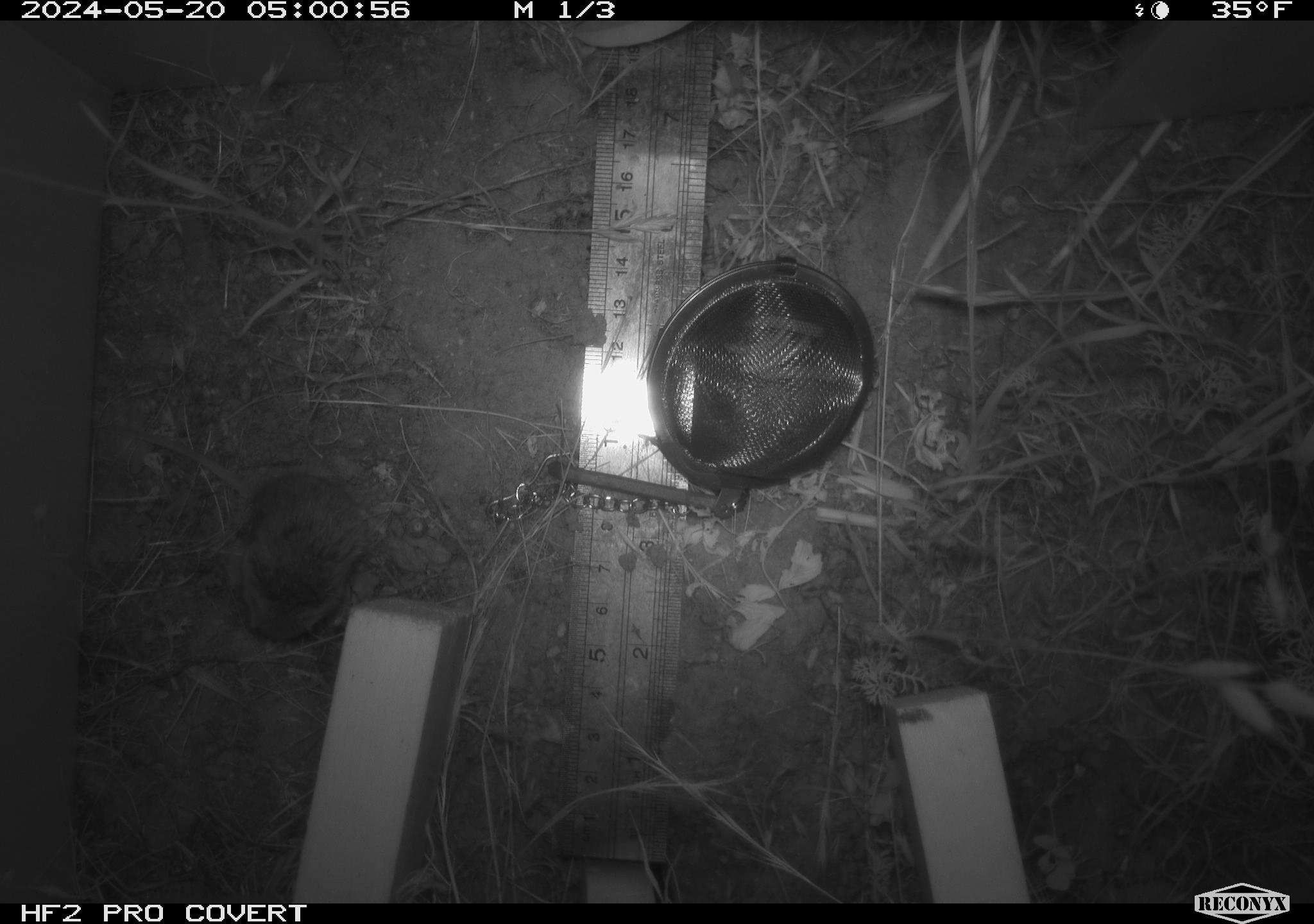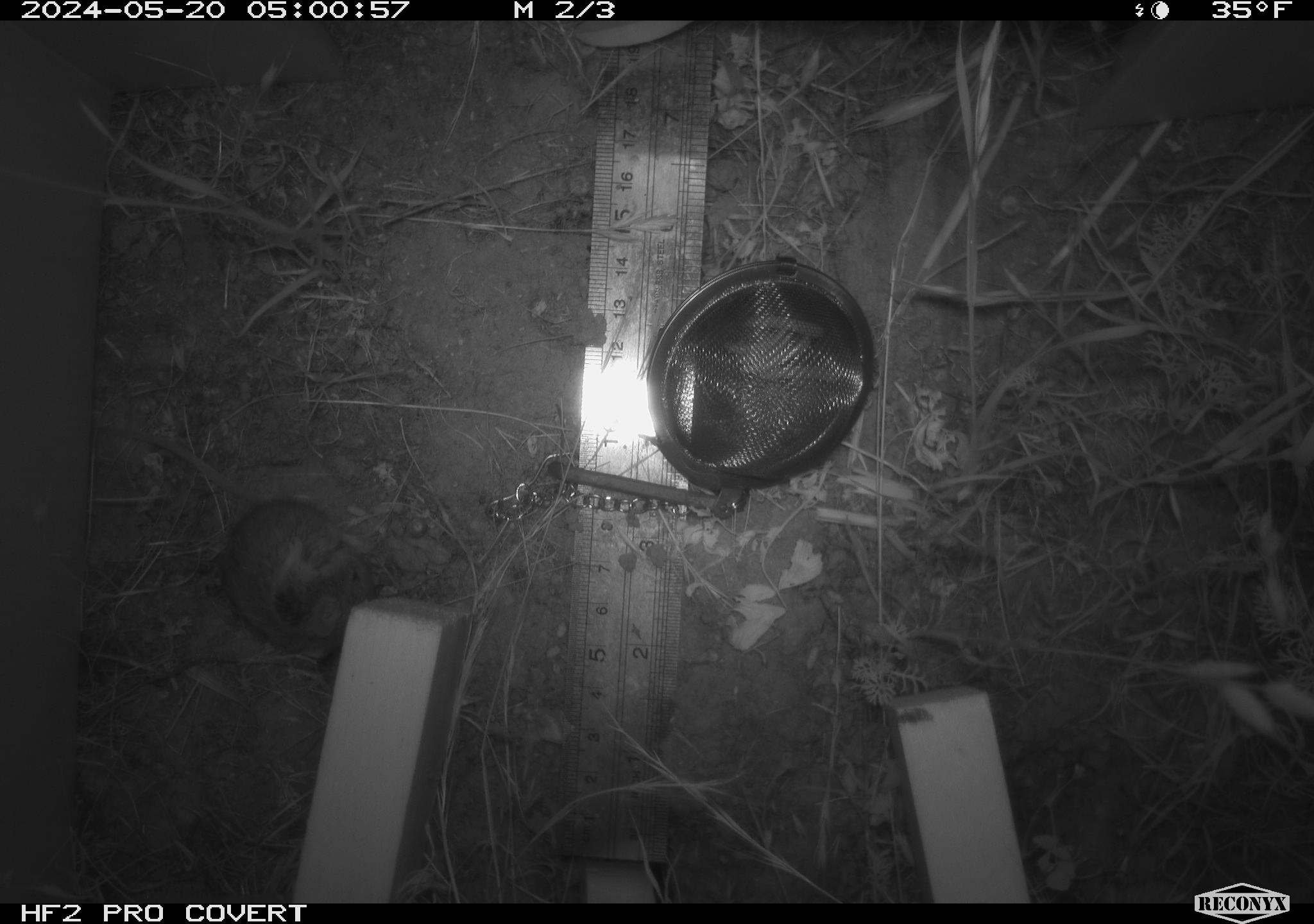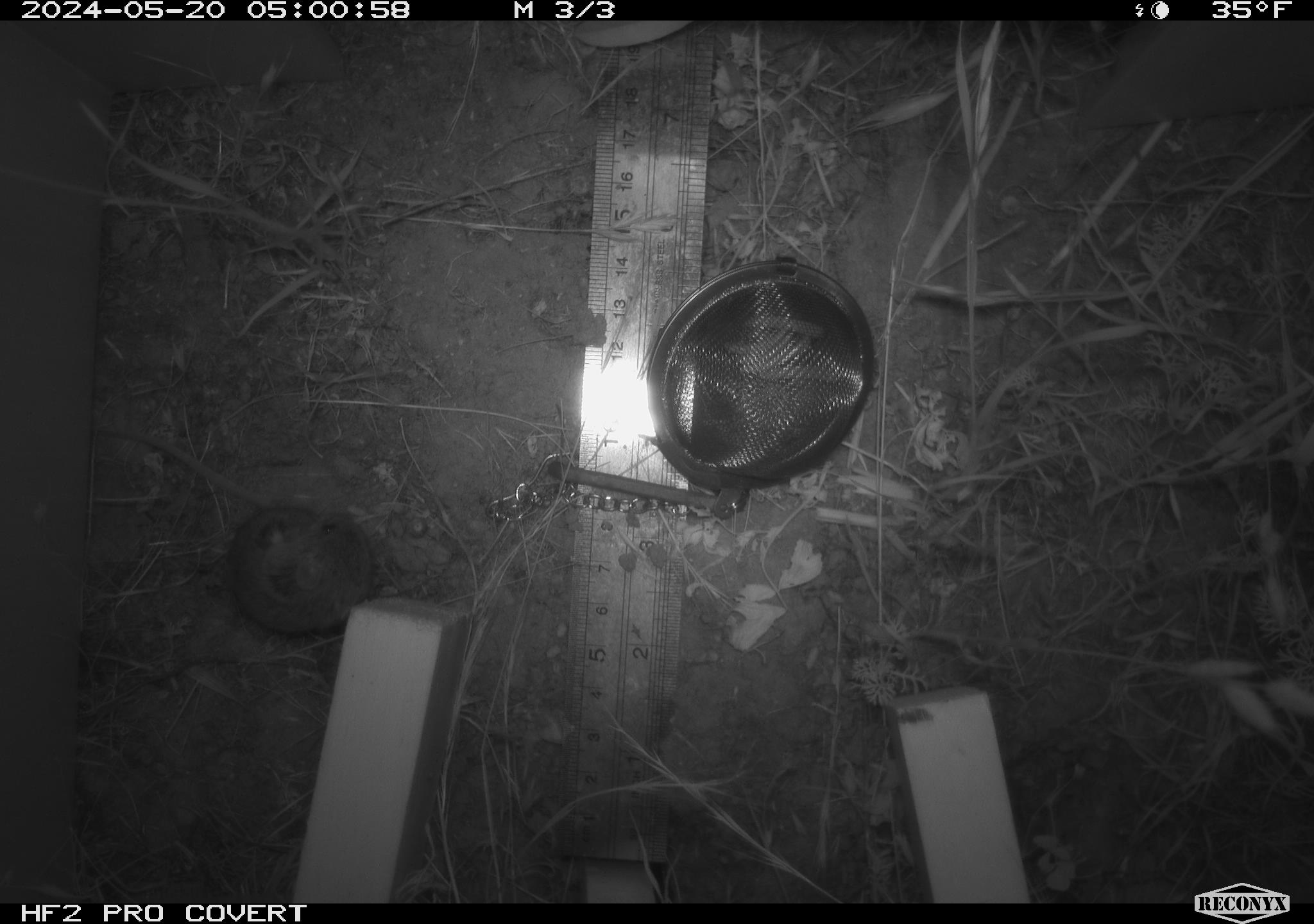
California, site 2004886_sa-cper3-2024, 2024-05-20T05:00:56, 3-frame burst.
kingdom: Animalia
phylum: Chordata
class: Mammalia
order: Rodentia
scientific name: Rodentia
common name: rodent